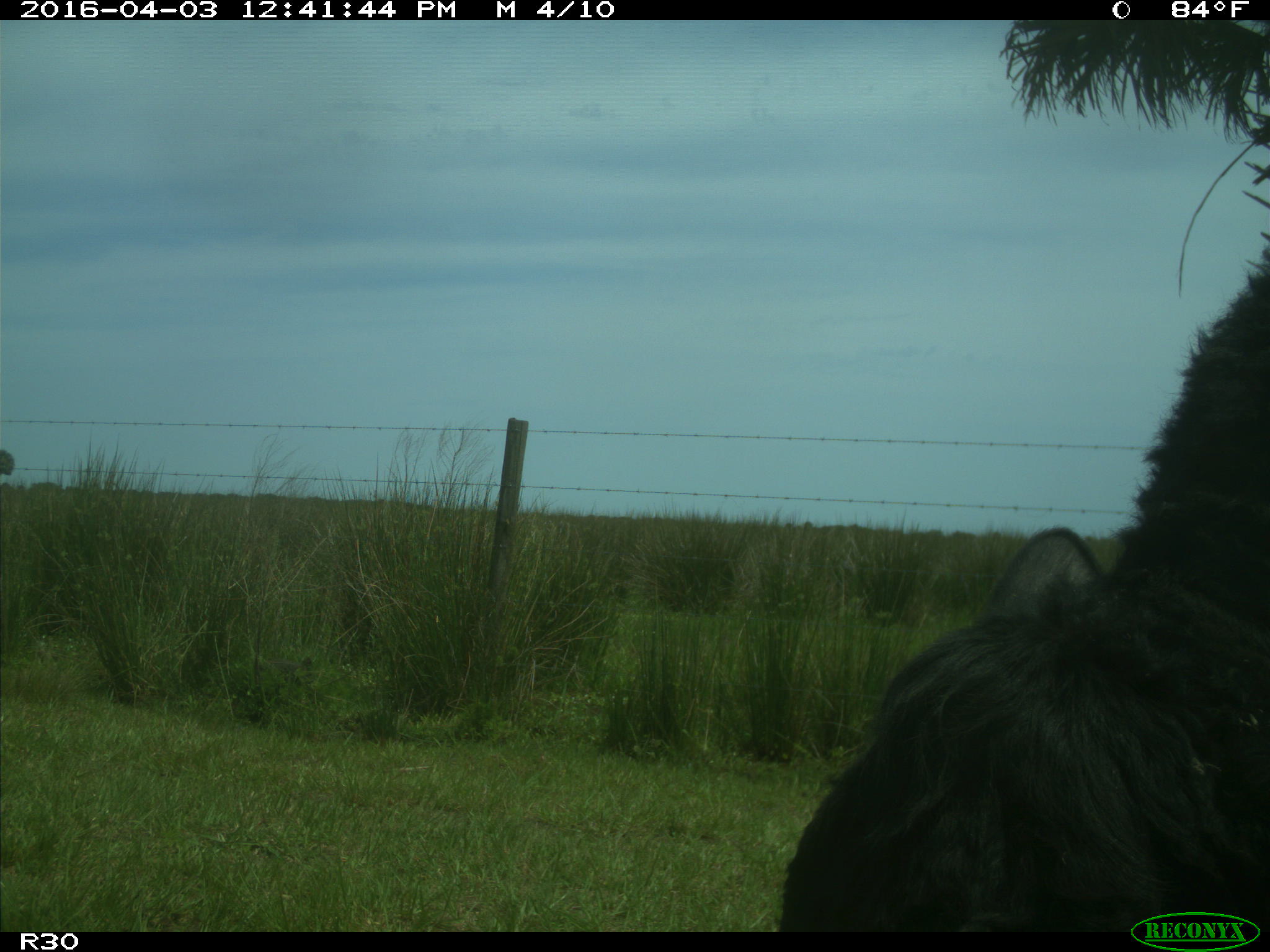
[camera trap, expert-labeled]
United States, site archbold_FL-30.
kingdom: Animalia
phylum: Chordata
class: Mammalia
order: Artiodactyla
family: Bovidae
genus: Bos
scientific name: Bos taurus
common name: domestic cow